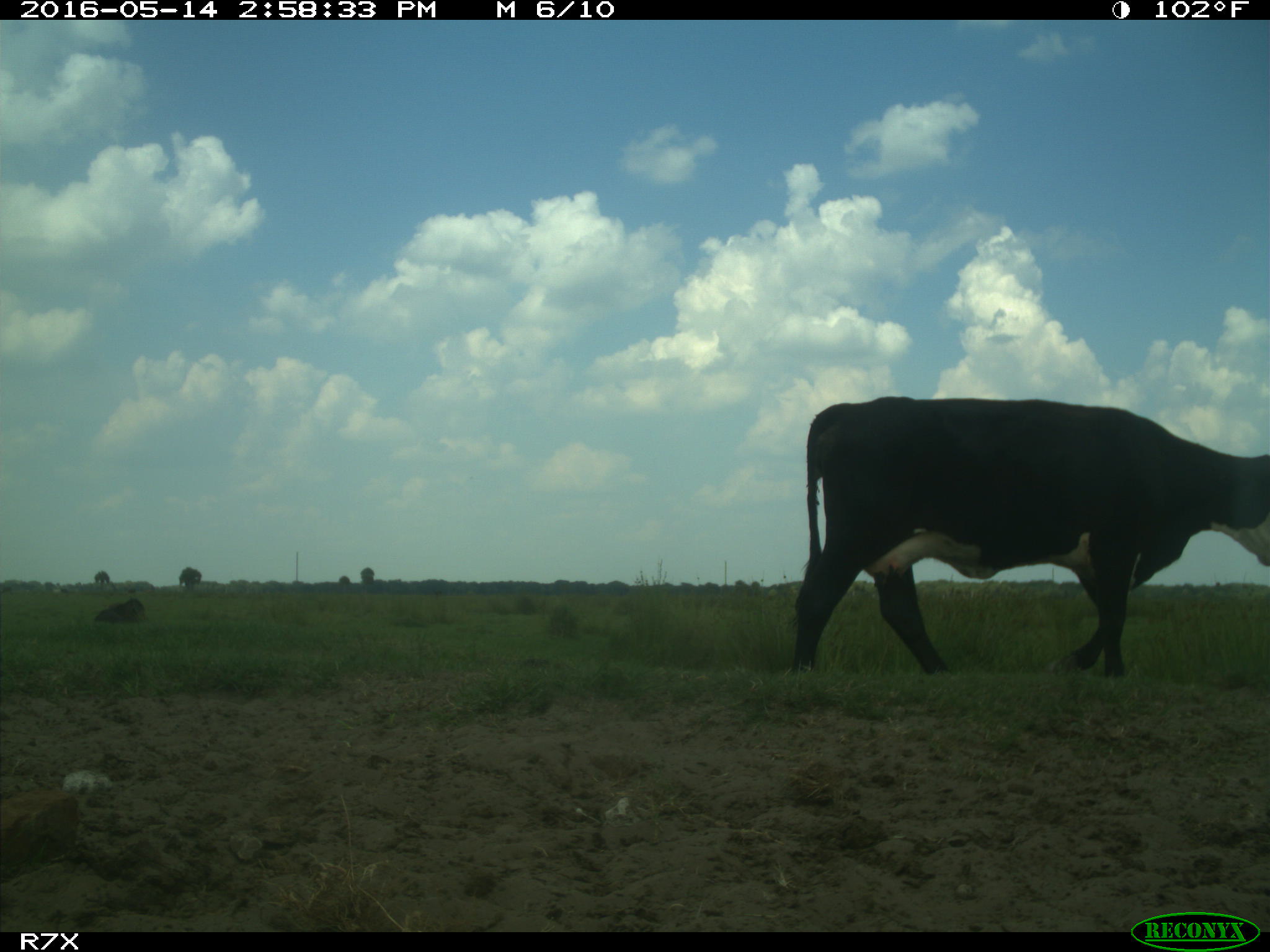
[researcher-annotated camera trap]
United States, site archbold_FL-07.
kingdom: Animalia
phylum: Chordata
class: Mammalia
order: Artiodactyla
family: Bovidae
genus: Bos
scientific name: Bos taurus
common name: domestic cow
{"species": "Bos taurus (domestic cow)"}